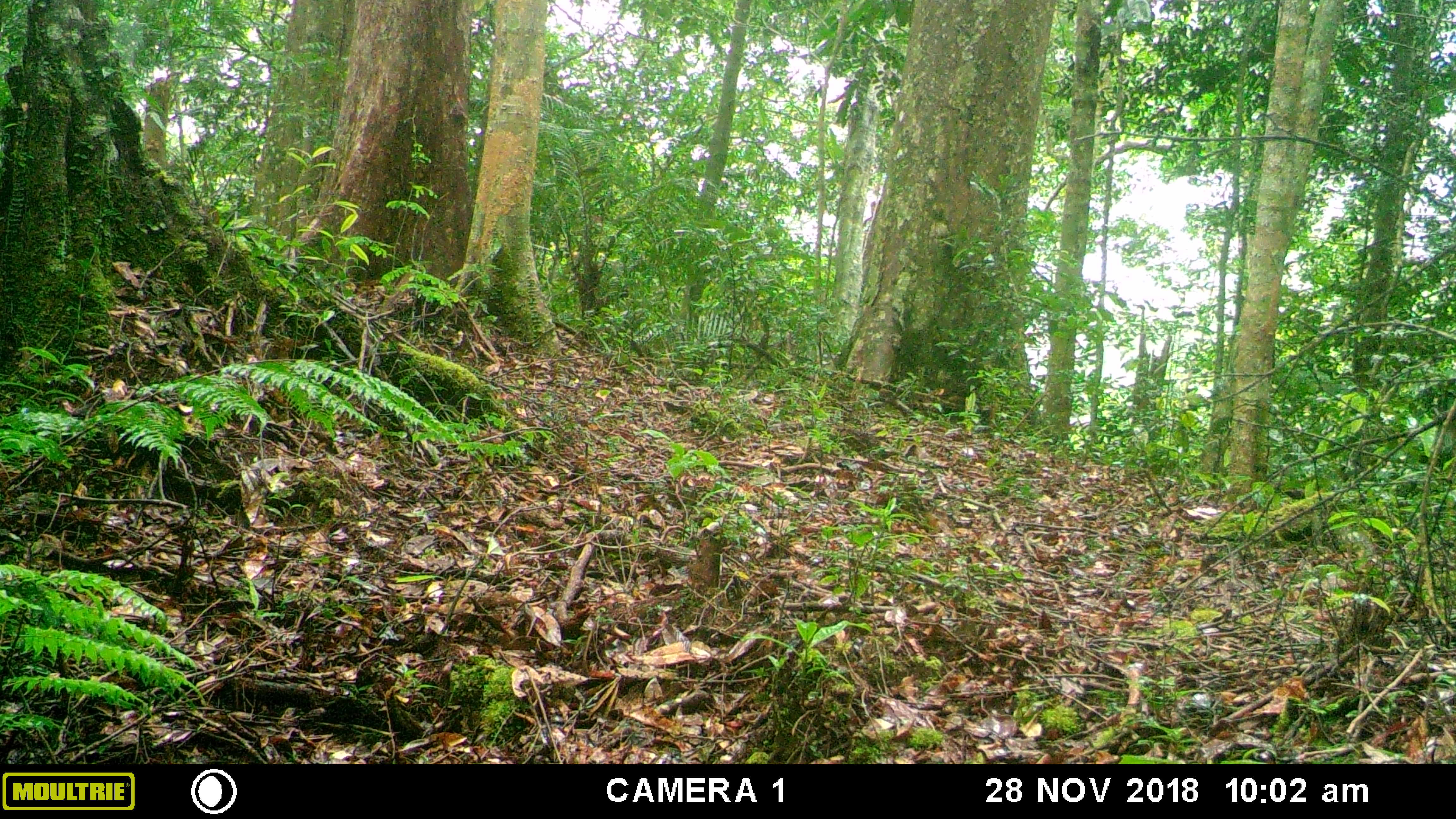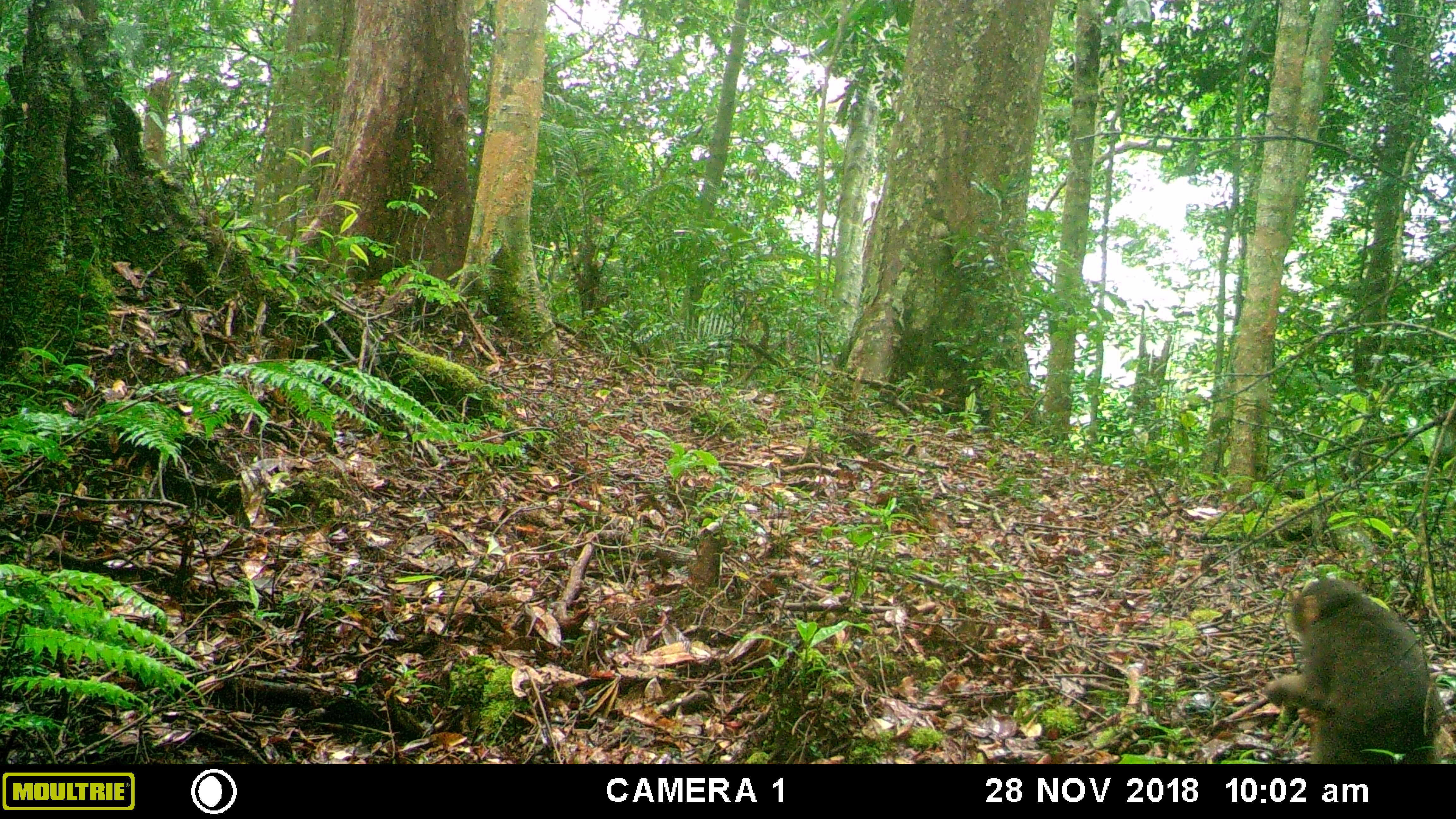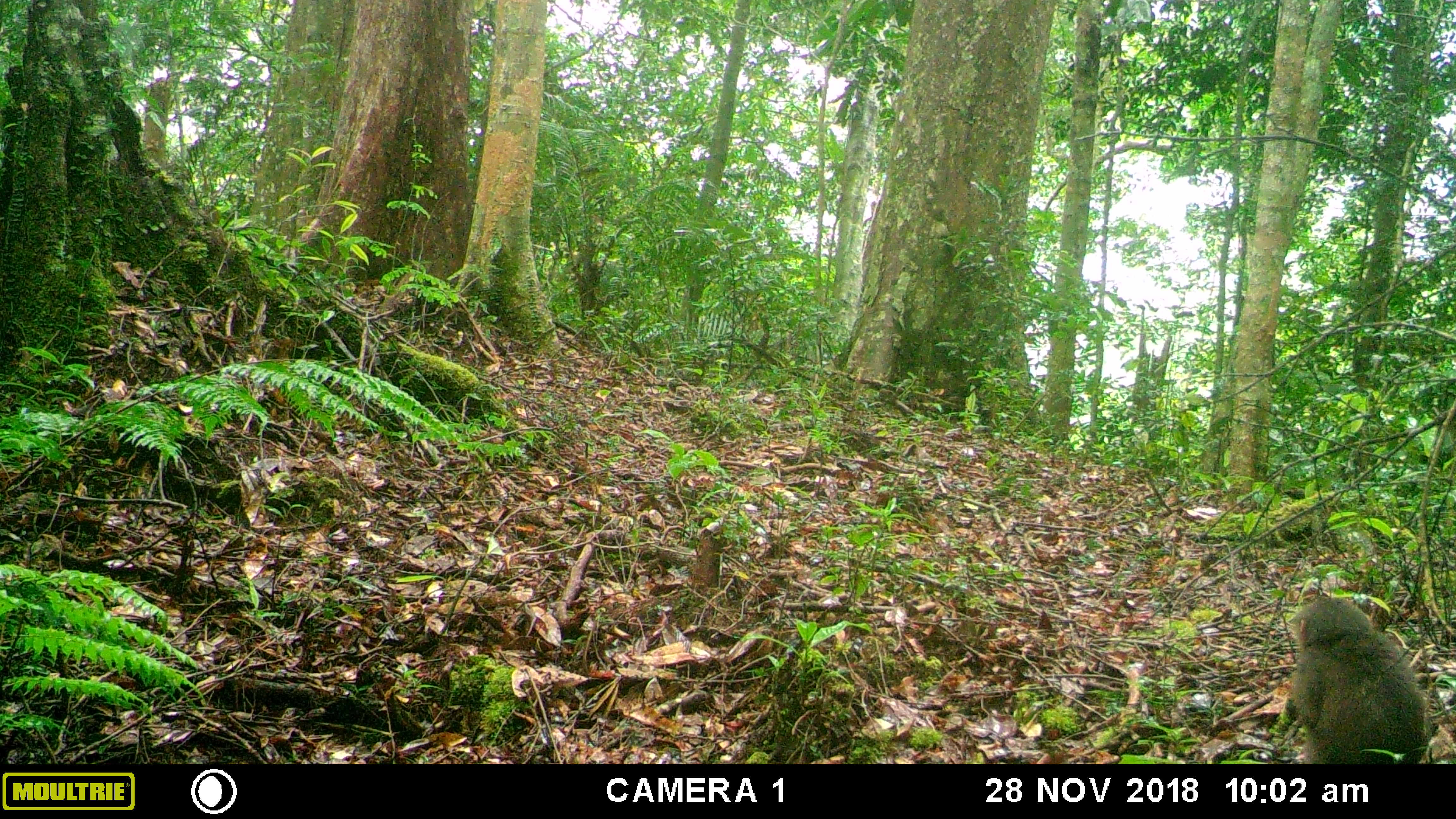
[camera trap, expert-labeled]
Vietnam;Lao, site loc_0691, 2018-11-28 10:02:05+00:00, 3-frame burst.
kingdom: Animalia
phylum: Chordata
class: Mammalia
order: Primates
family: Cercopithecidae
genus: Macaca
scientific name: Macaca arctoides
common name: stump-tailed macaque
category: stump tailed macaque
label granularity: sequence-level